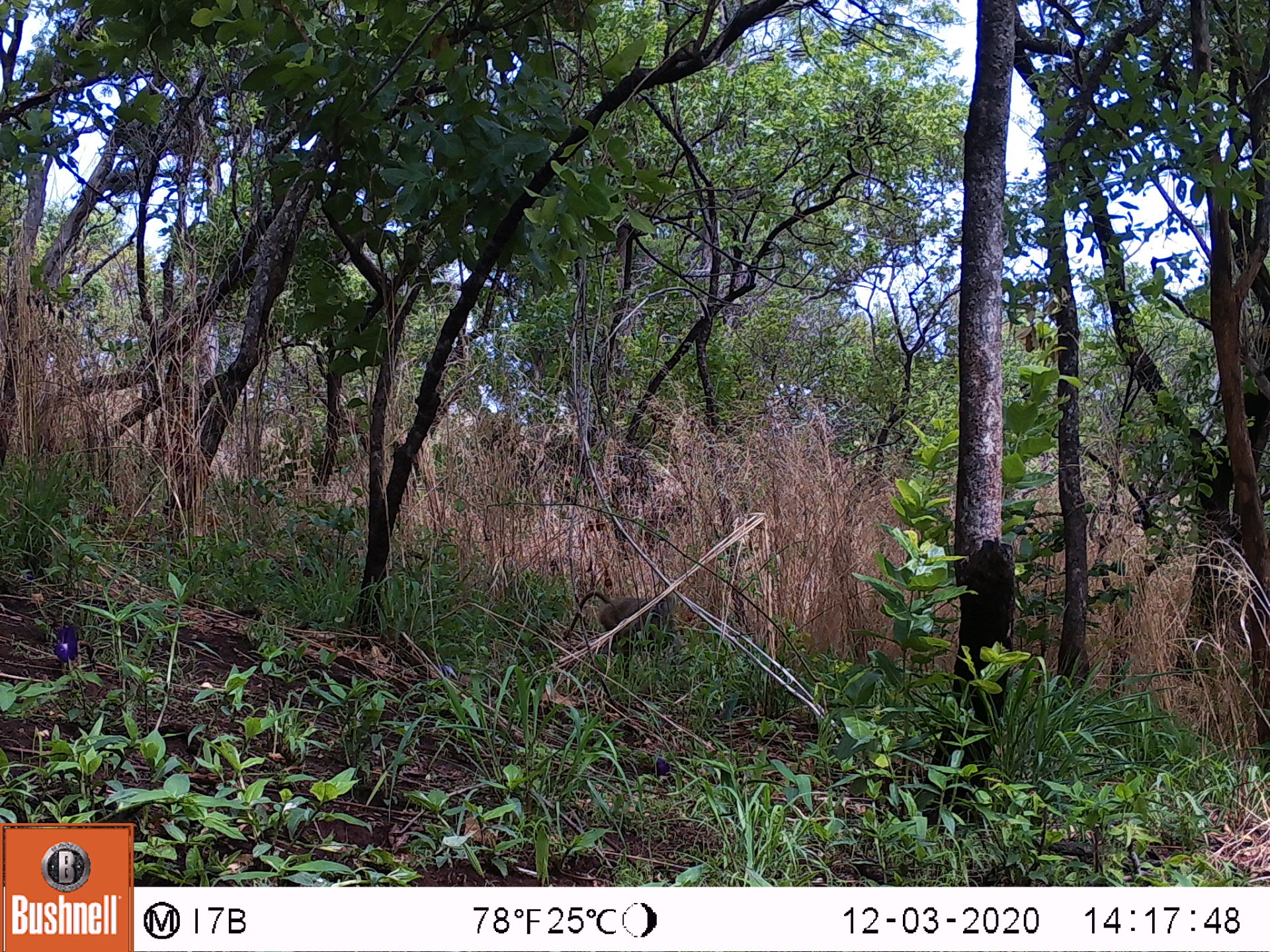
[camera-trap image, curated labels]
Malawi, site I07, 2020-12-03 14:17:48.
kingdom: Animalia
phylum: Chordata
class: Mammalia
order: Primates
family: Cercopithecidae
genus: Papio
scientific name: Papio cynocephalus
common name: yellow baboon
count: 1